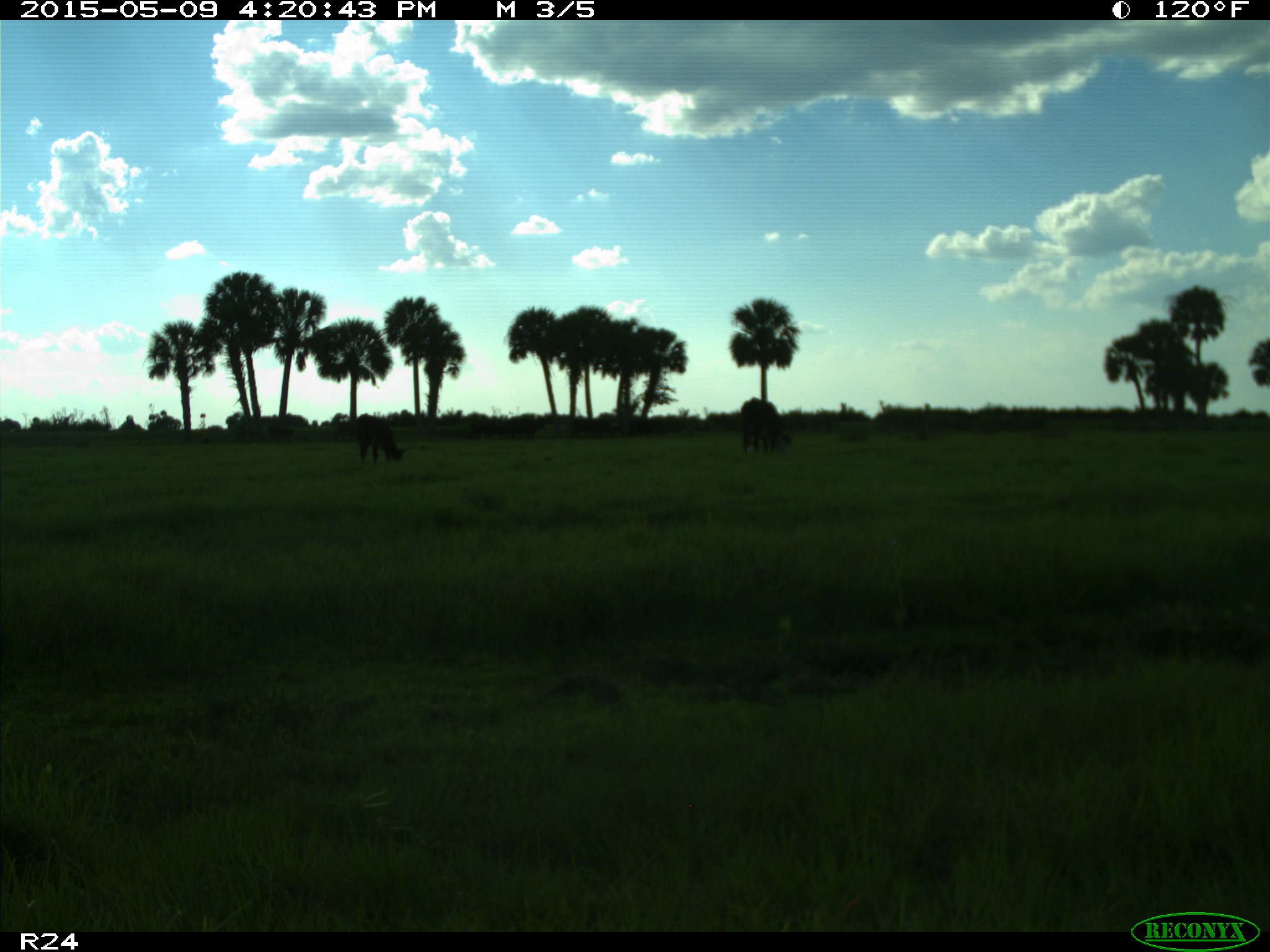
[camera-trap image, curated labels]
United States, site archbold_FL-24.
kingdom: Animalia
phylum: Chordata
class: Mammalia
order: Artiodactyla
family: Bovidae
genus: Bos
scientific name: Bos taurus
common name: domestic cow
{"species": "Bos taurus (domestic cow)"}